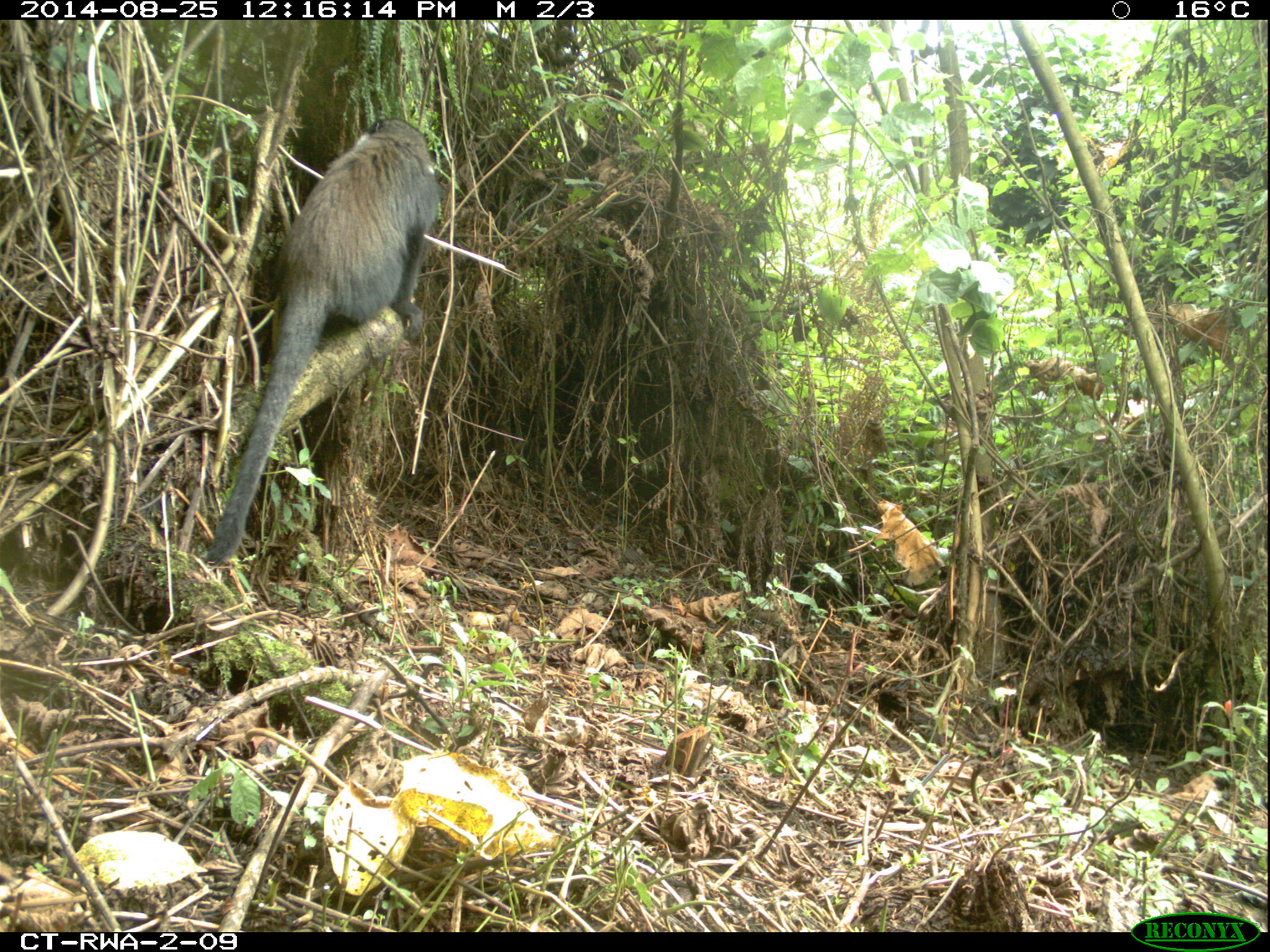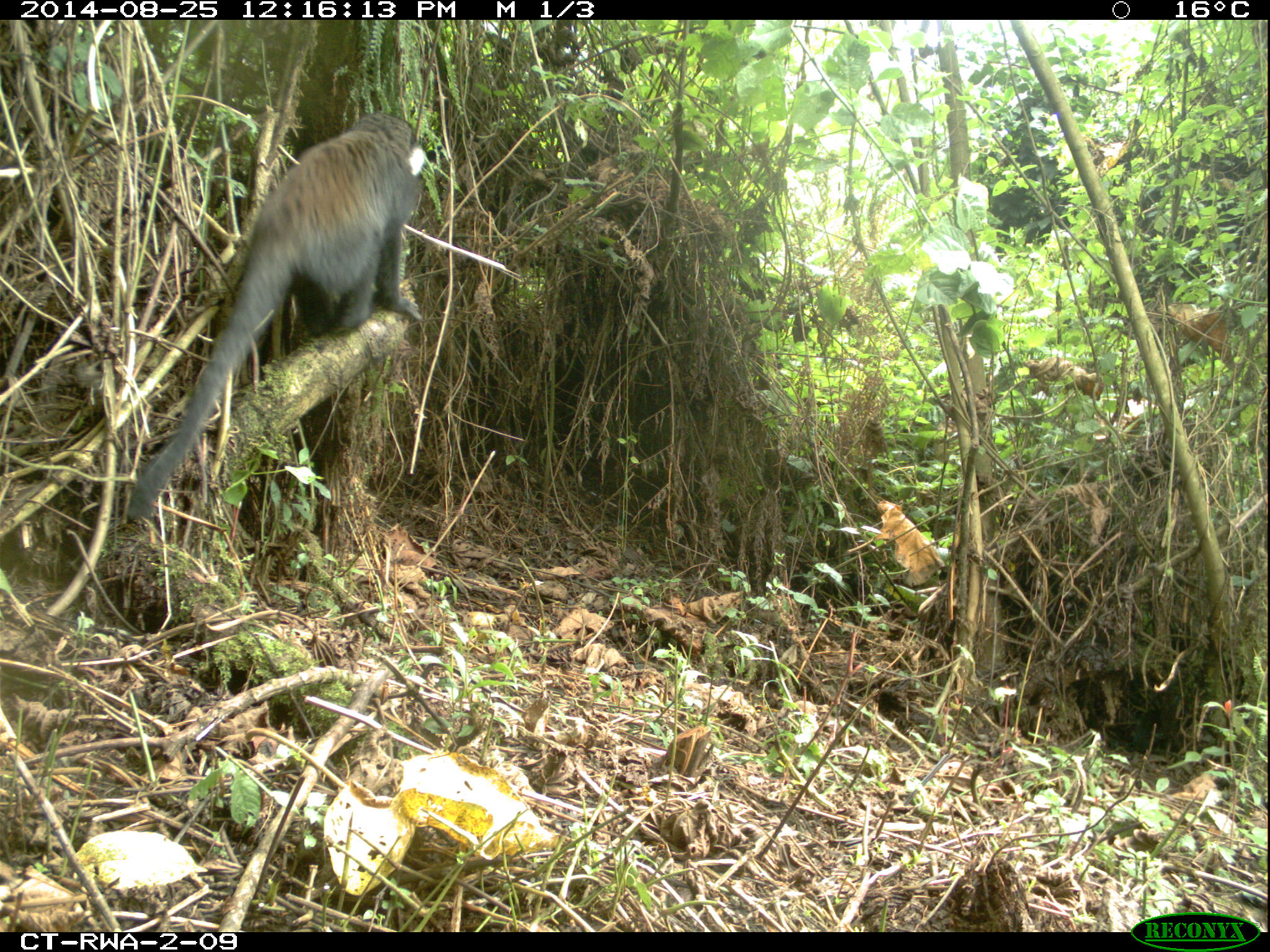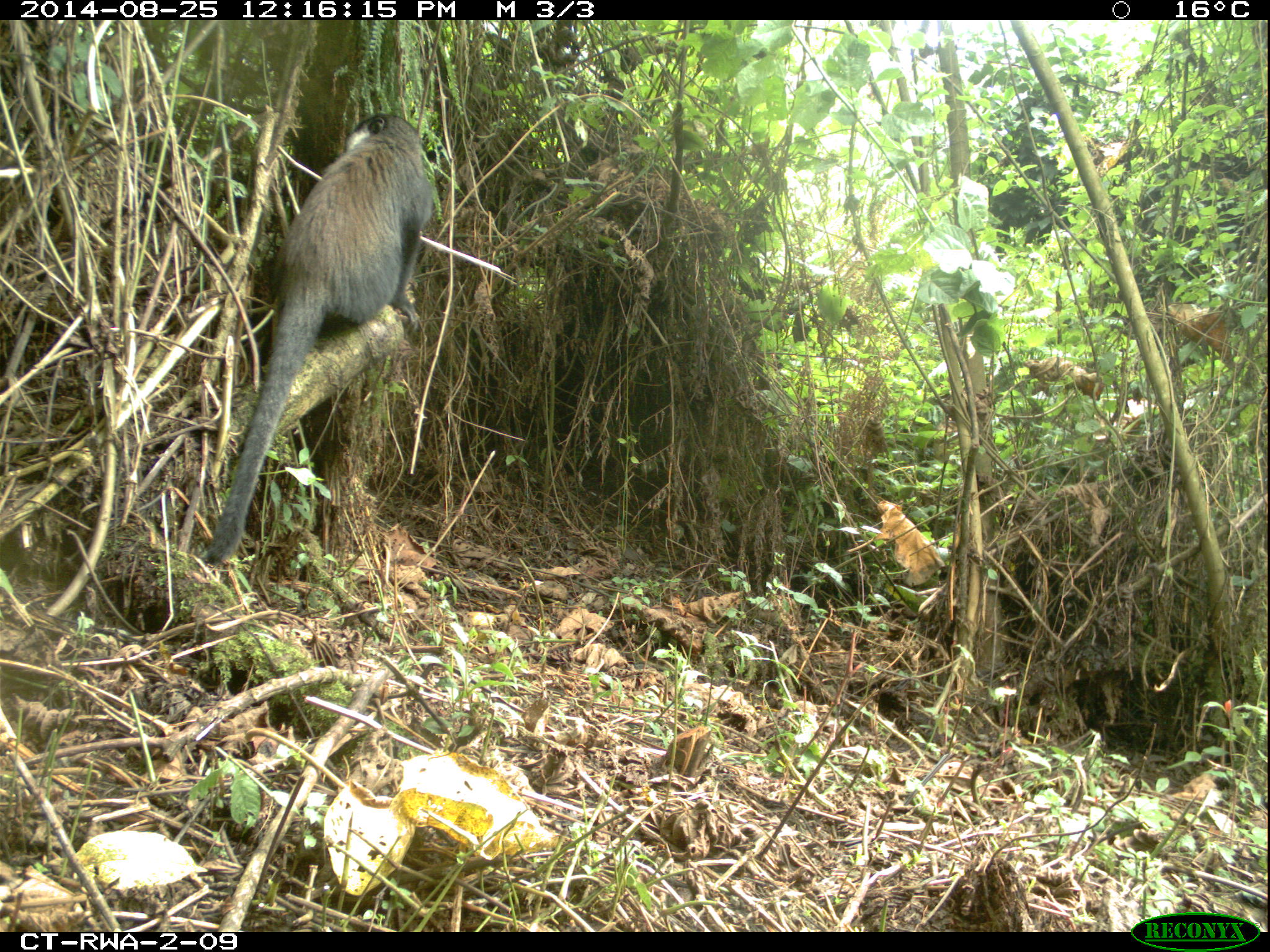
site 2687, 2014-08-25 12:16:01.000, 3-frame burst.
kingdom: Animalia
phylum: Chordata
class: Mammalia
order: Primates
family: Cercopithecidae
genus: Allochrocebus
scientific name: Allochrocebus lhoesti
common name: l'hoest's monkey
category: cercopithecus lhoesti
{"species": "cercopithecus lhoesti (l'hoest's monkey) (Allochrocebus lhoesti)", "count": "3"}